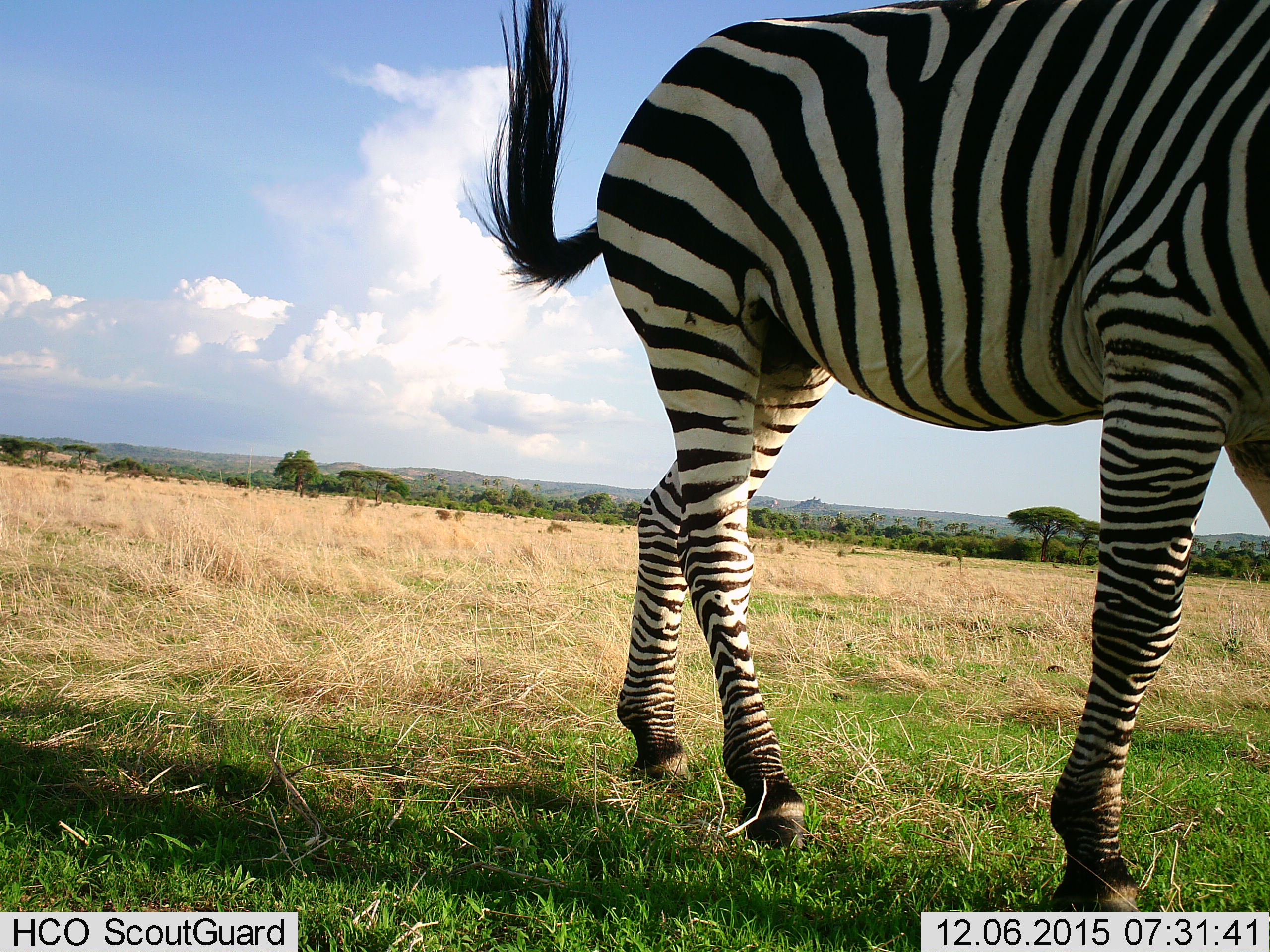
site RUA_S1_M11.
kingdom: Animalia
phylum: Chordata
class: Mammalia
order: Perissodactyla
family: Equidae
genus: Equus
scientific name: Equus quagga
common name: plains zebra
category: zebraplains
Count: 1.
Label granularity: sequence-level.